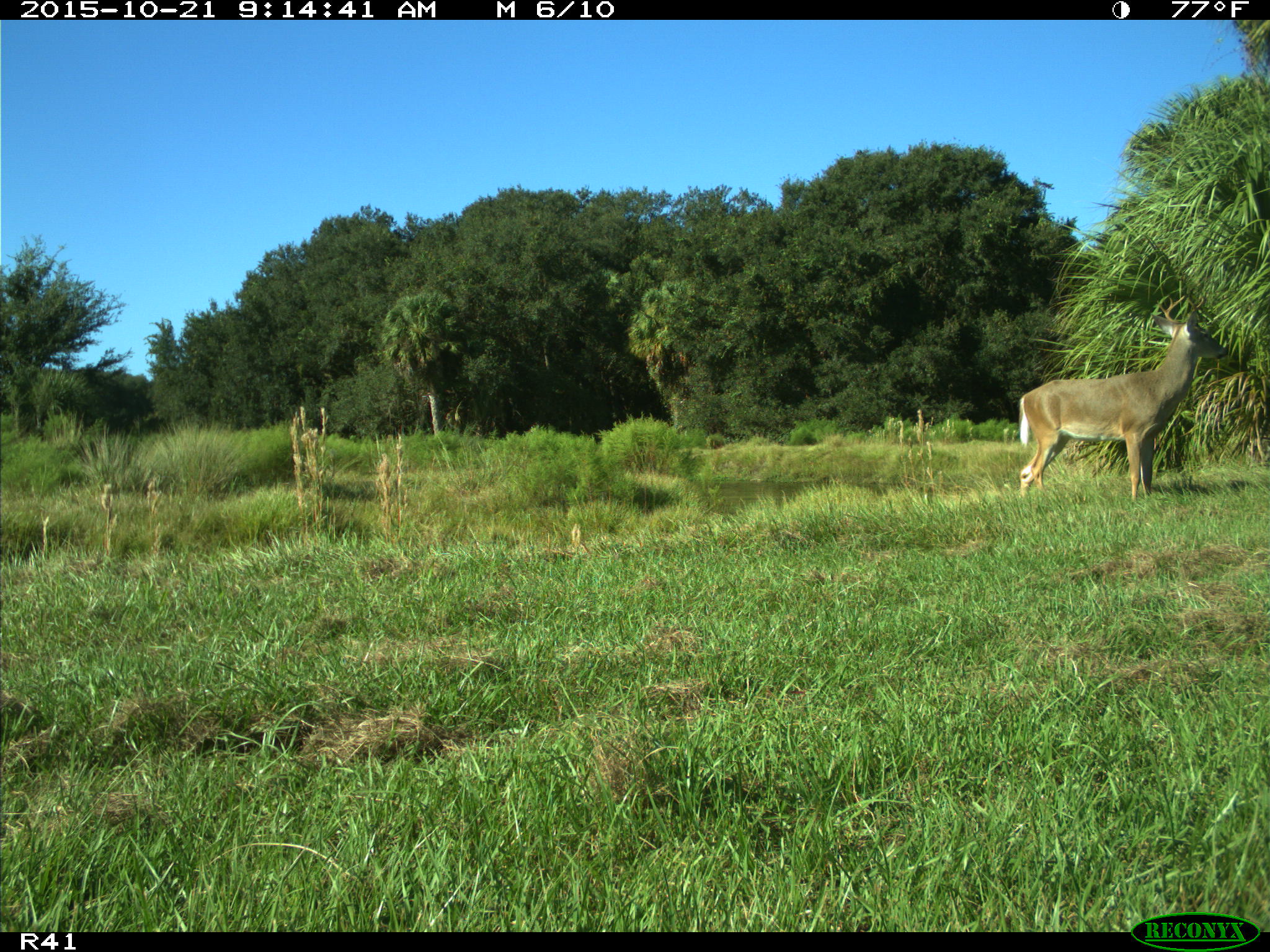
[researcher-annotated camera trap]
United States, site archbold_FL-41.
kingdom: Animalia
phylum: Chordata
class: Mammalia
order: Artiodactyla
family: Cervidae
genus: Odocoileus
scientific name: Odocoileus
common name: deer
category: unidentified deer